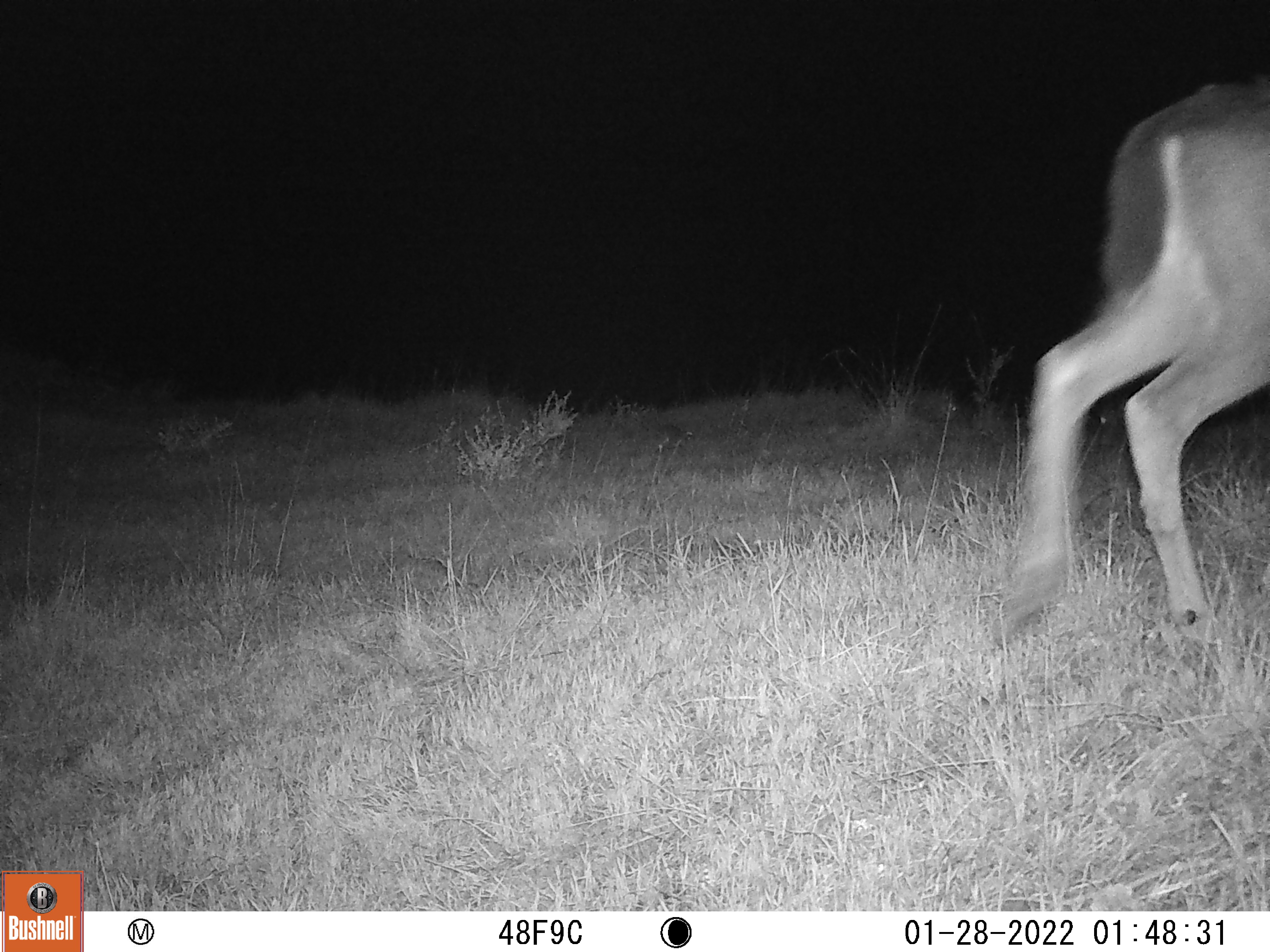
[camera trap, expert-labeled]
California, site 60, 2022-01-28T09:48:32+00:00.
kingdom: Animalia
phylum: Chordata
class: Mammalia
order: Artiodactyla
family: Cervidae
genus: Odocoileus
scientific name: Odocoileus hemionus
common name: mule deer